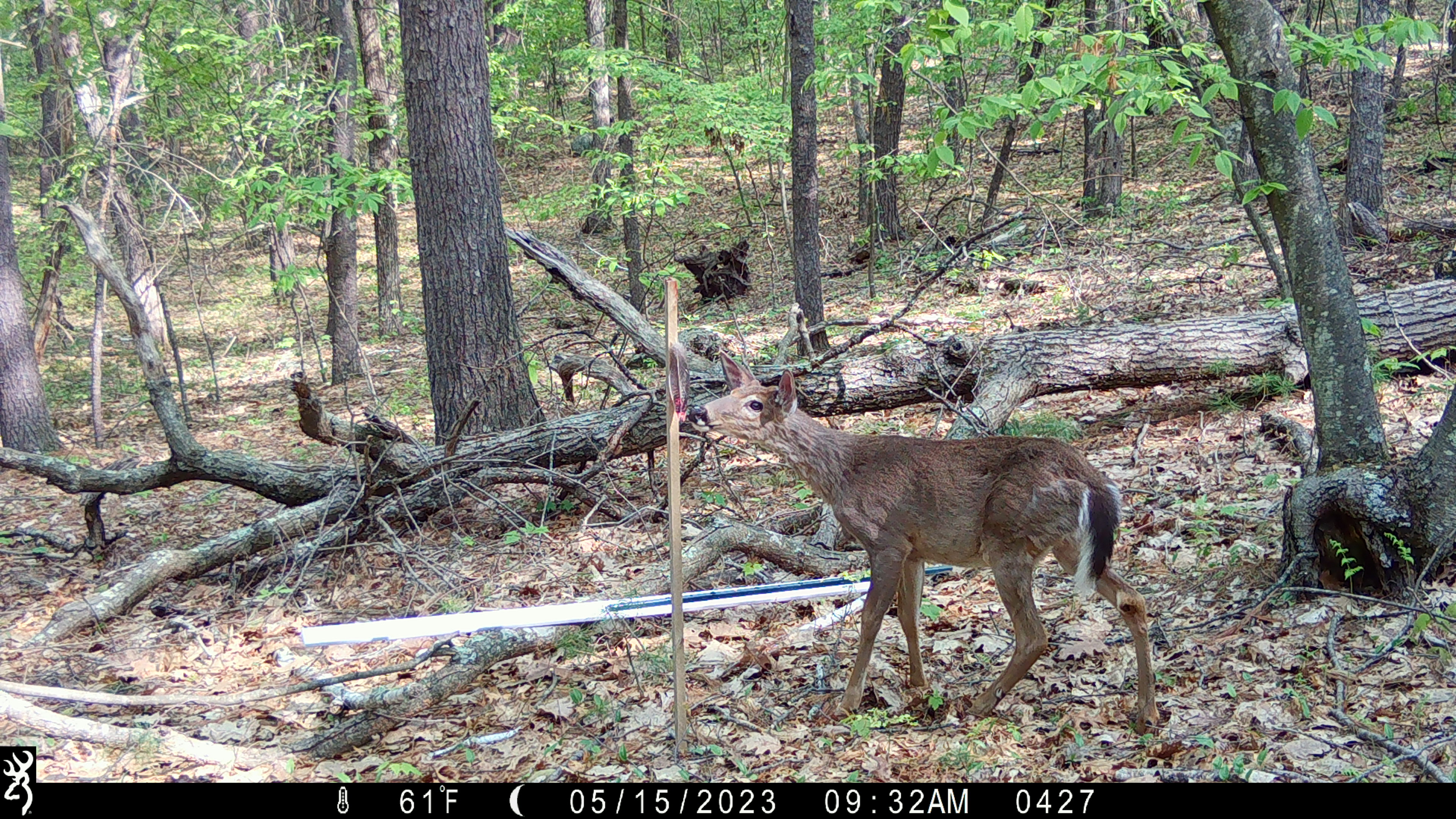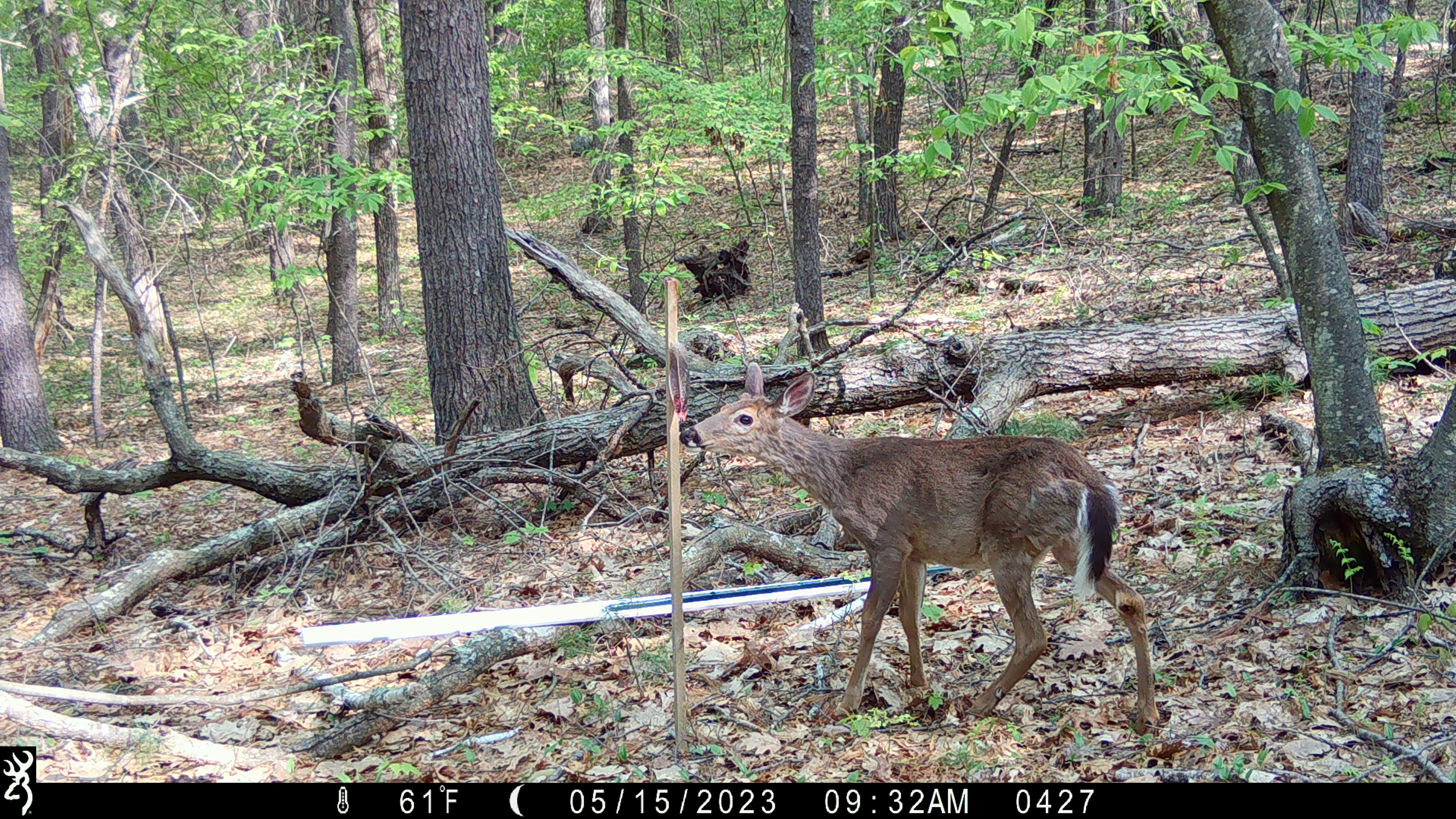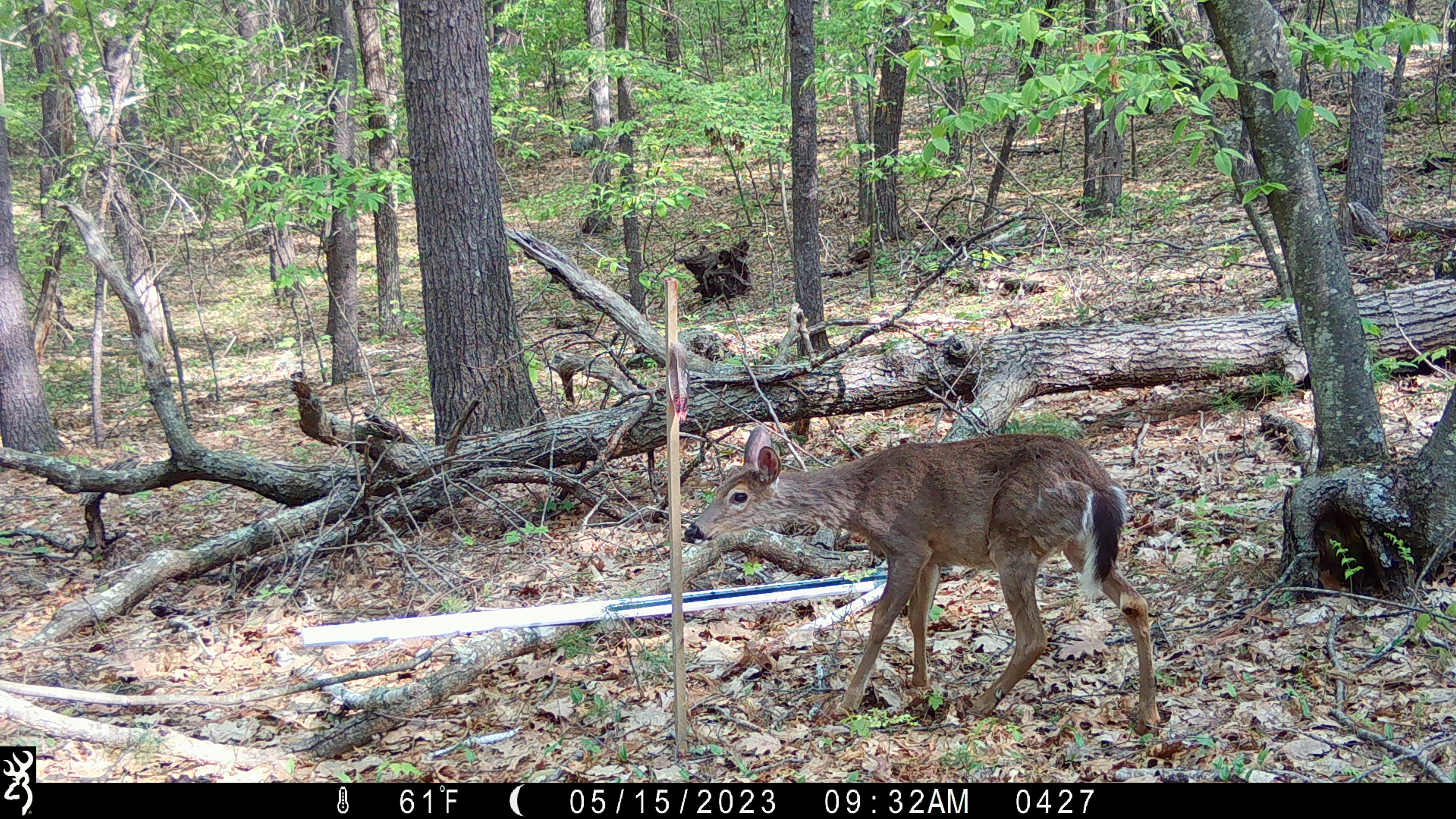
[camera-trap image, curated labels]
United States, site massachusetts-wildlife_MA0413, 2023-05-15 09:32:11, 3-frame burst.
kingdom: Animalia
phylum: Chordata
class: Mammalia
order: Artiodactyla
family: Cervidae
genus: Odocoileus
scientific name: Odocoileus virginianus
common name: white-tailed deer